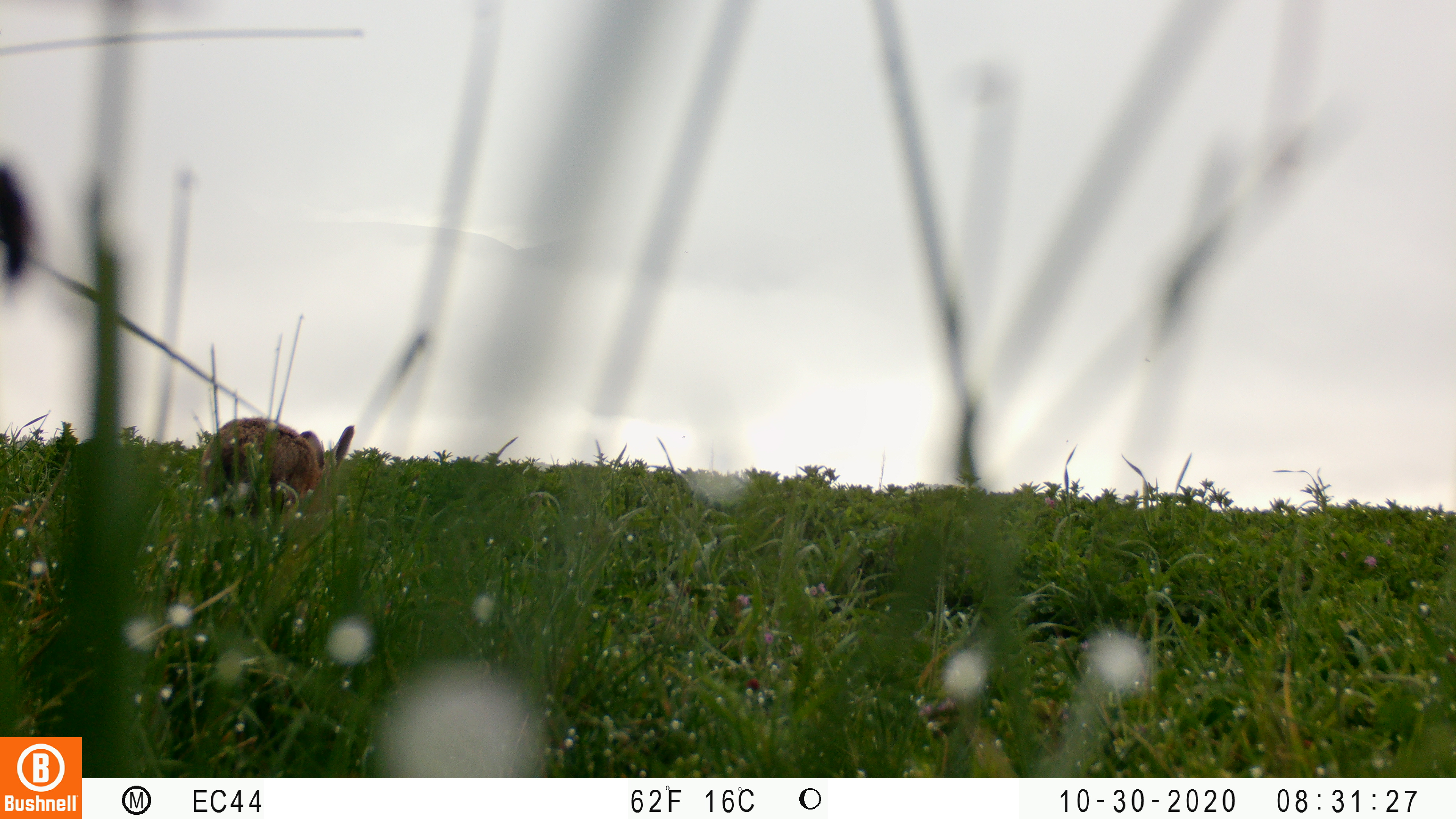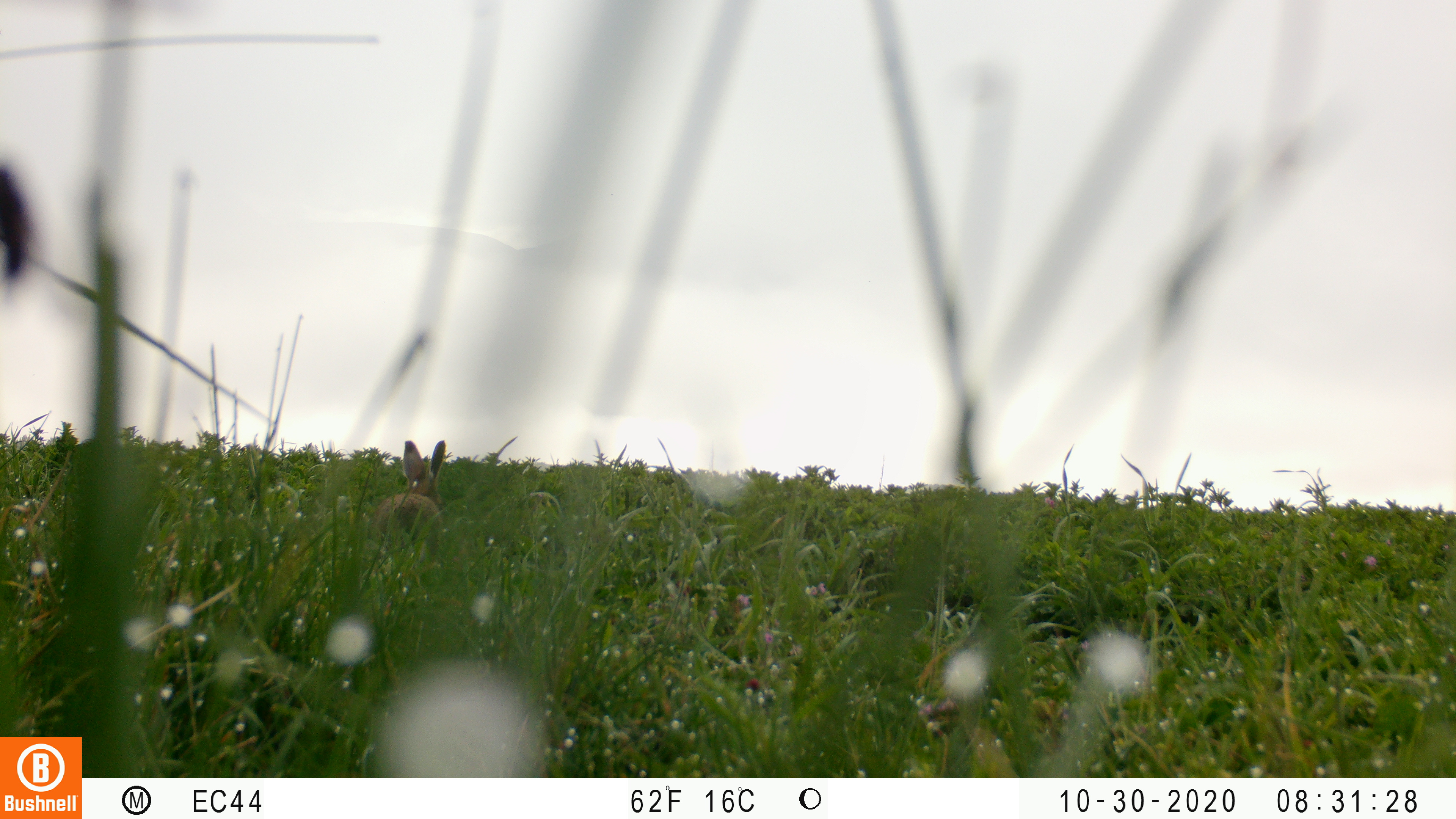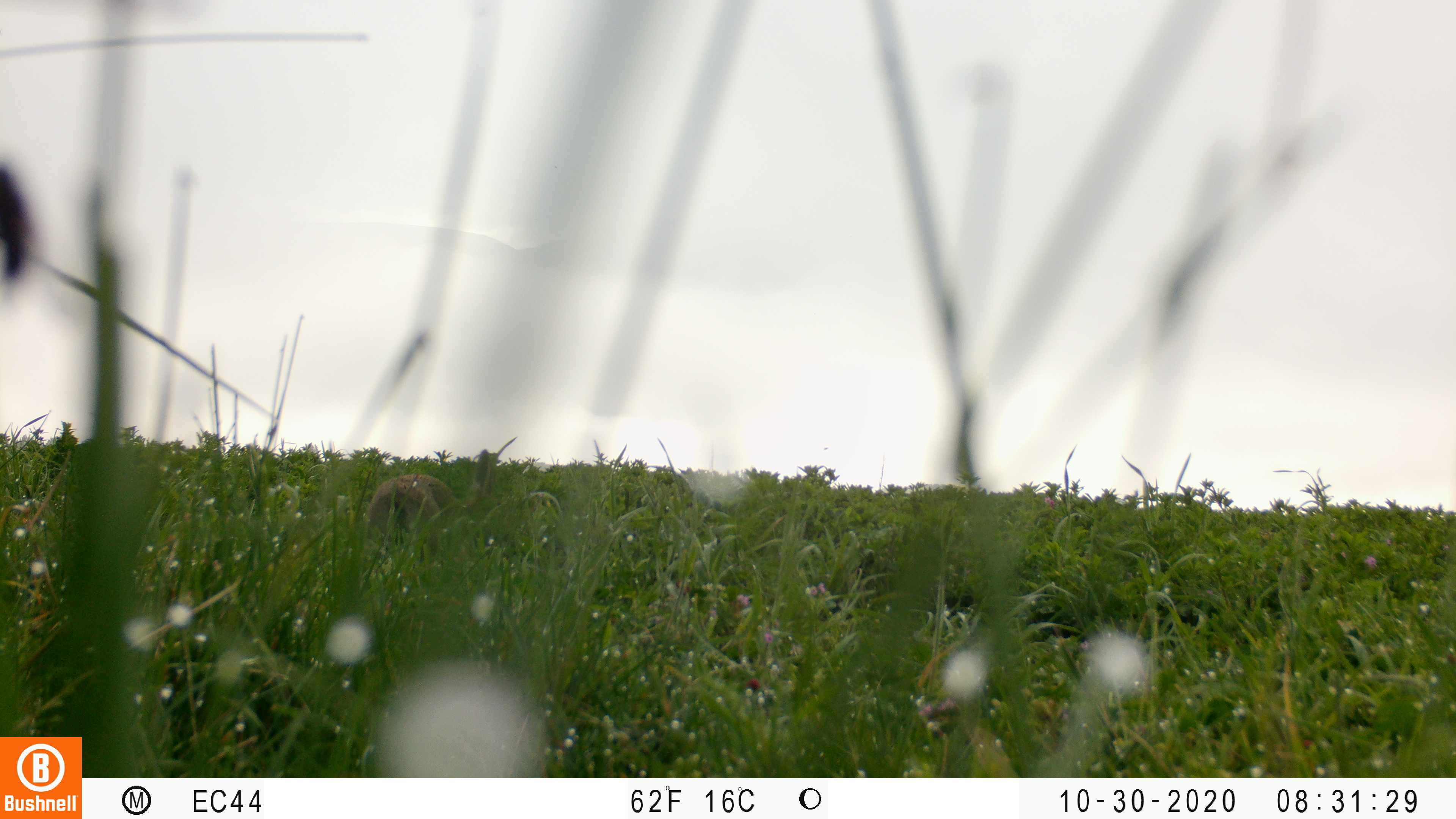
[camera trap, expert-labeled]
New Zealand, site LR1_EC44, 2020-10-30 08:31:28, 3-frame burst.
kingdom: Animalia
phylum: Chordata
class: Mammalia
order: Lagomorpha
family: Leporidae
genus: Lepus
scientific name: Lepus europaeus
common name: brown hare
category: hare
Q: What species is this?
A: Hare (brown hare) (Lepus europaeus).